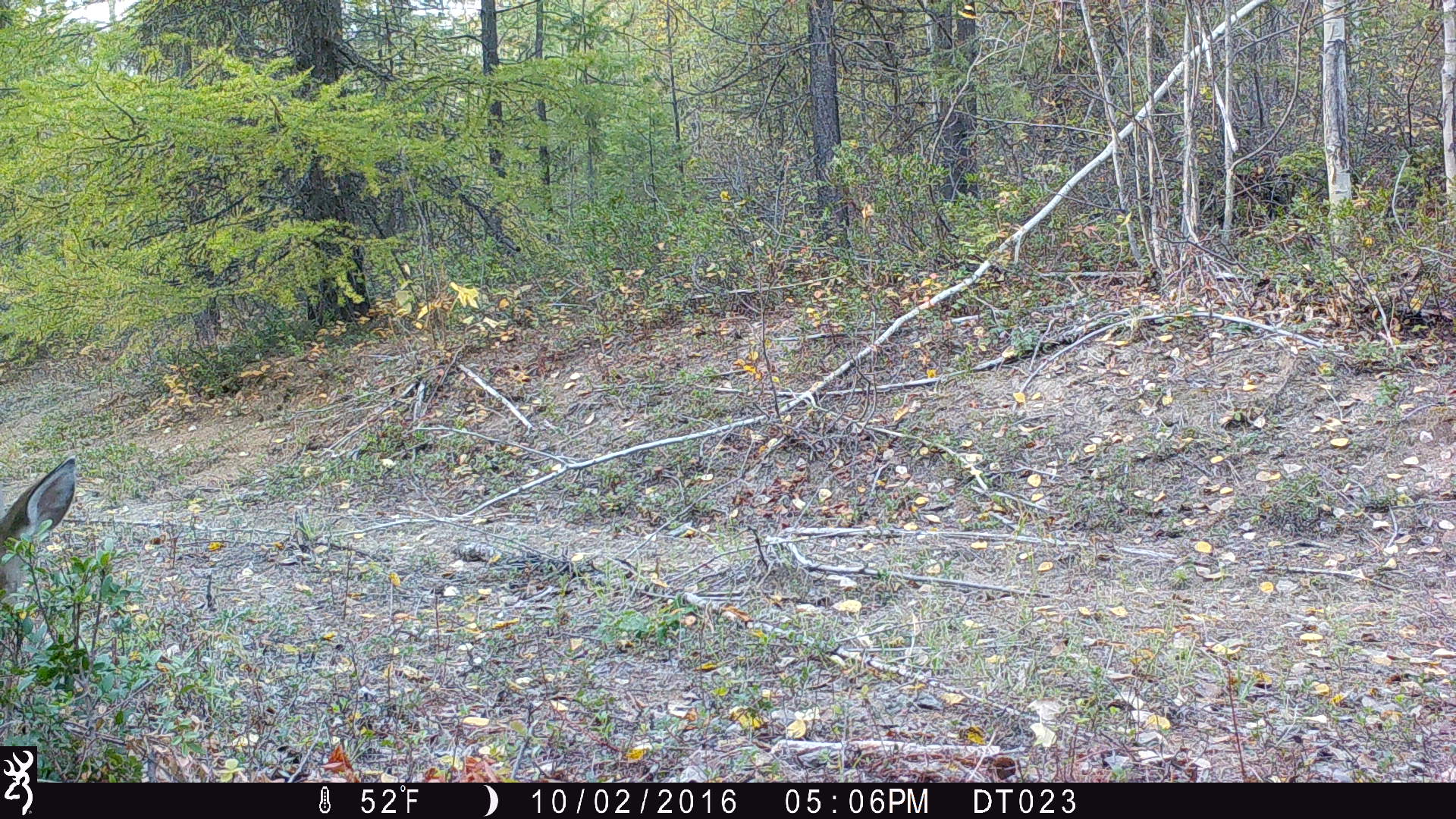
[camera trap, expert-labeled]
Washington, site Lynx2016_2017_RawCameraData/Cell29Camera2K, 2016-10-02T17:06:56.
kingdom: Animalia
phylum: Chordata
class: Mammalia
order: Artiodactyla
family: Cervidae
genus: Odocoileus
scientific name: Odocoileus virginianus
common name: white-tailed deer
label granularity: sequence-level